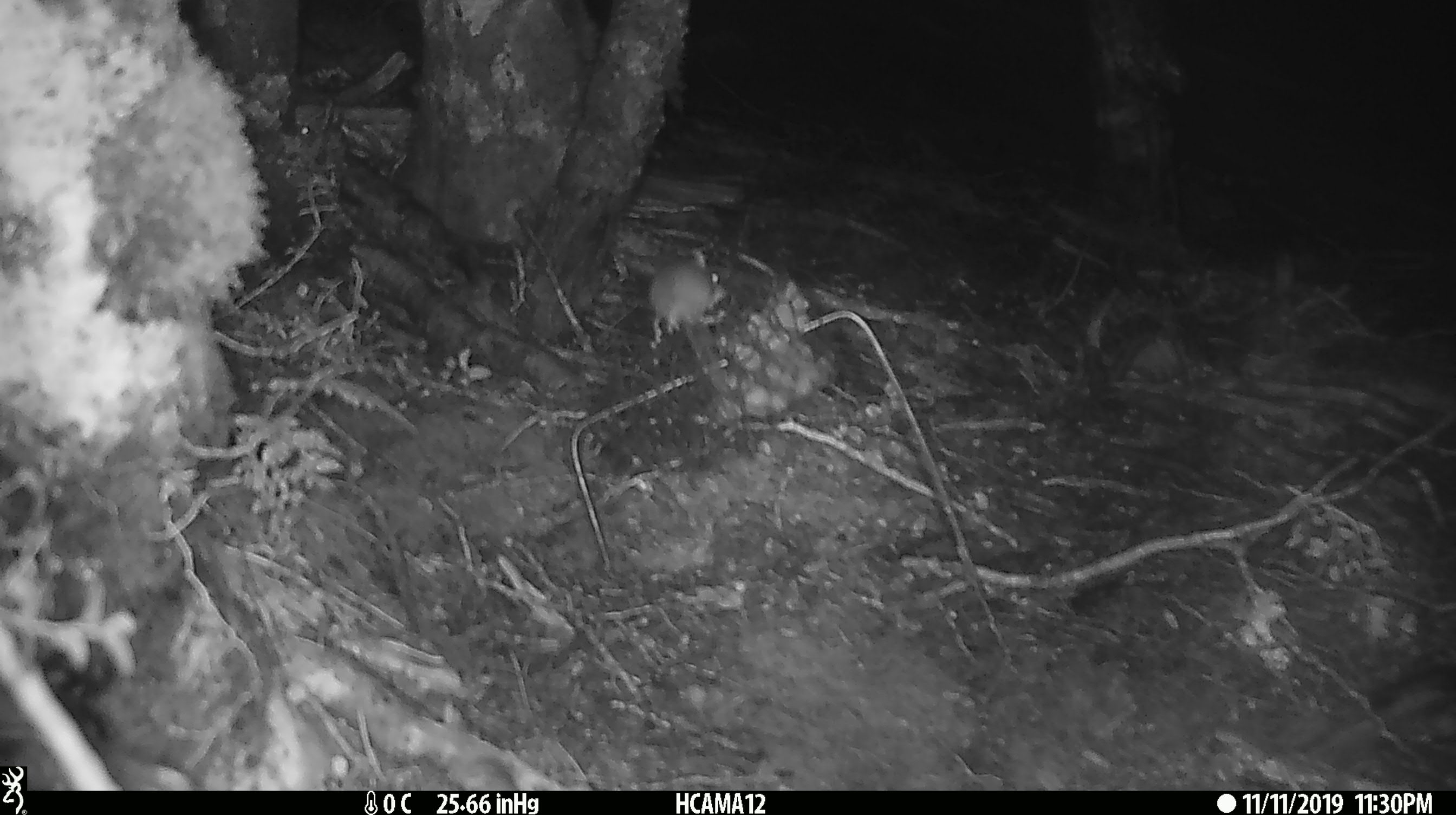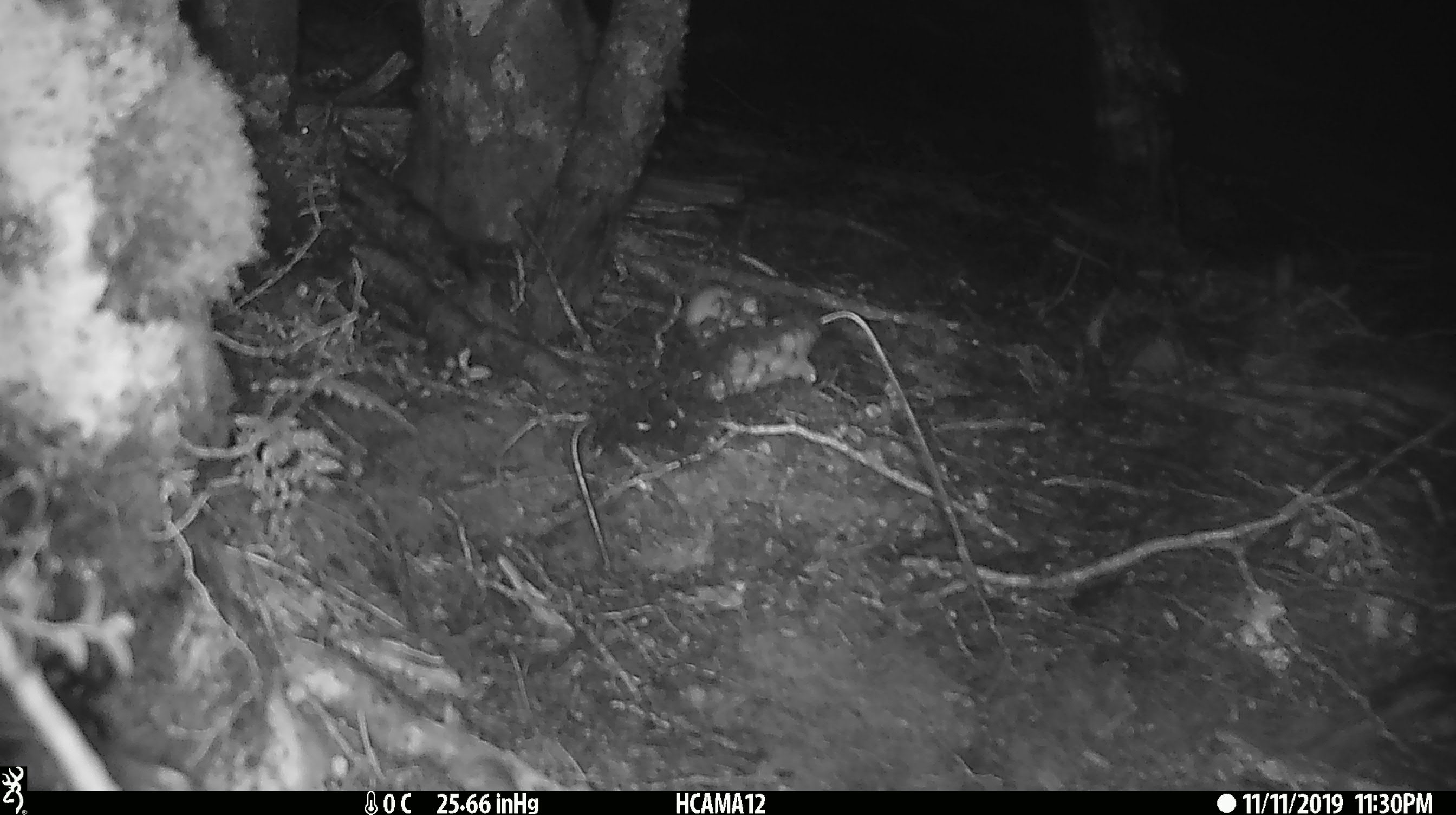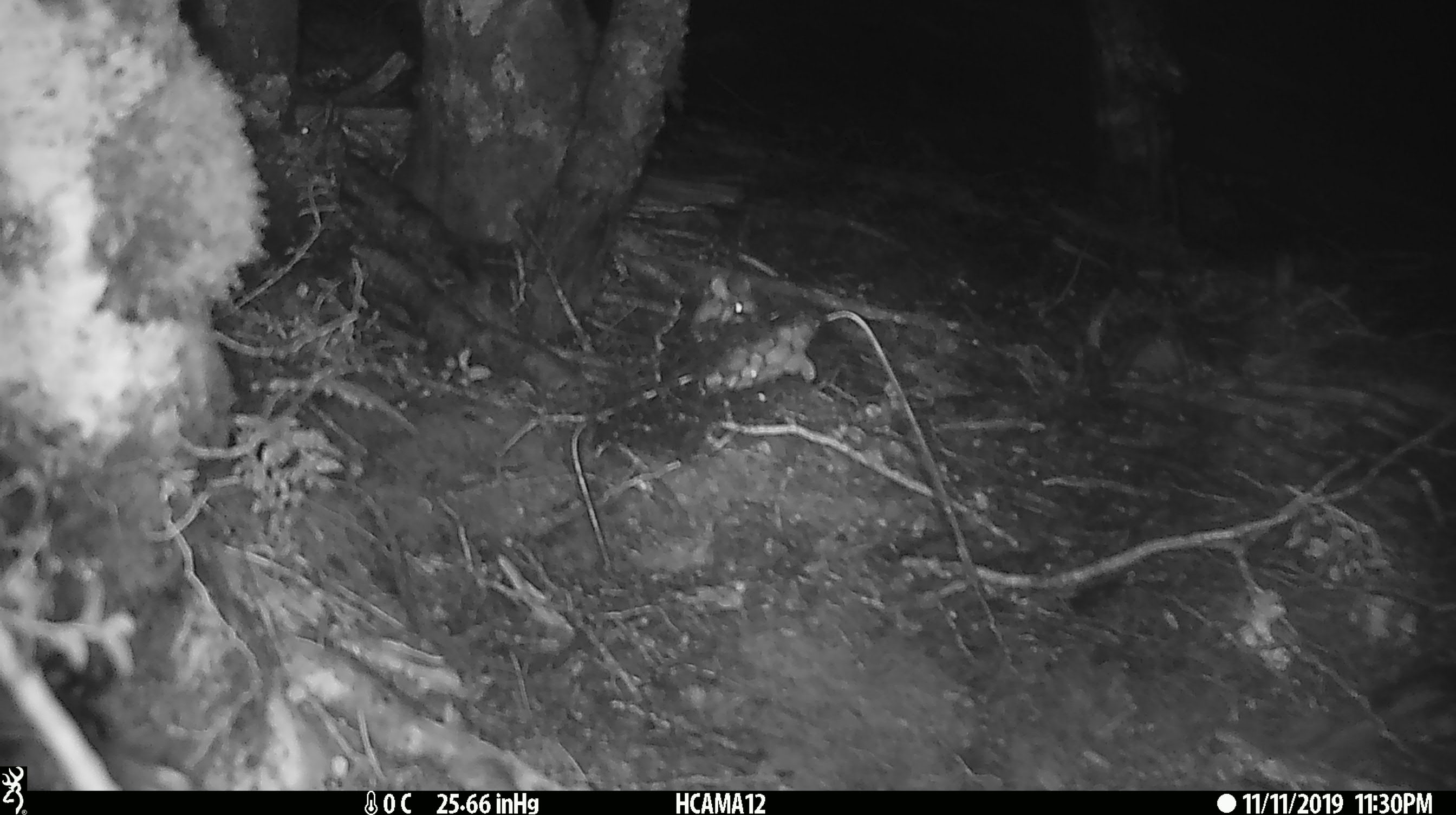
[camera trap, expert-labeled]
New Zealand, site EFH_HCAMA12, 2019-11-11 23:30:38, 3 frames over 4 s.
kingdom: Animalia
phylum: Chordata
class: Mammalia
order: Rodentia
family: Muridae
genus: Mus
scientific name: Mus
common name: mouse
Mouse (Mus).